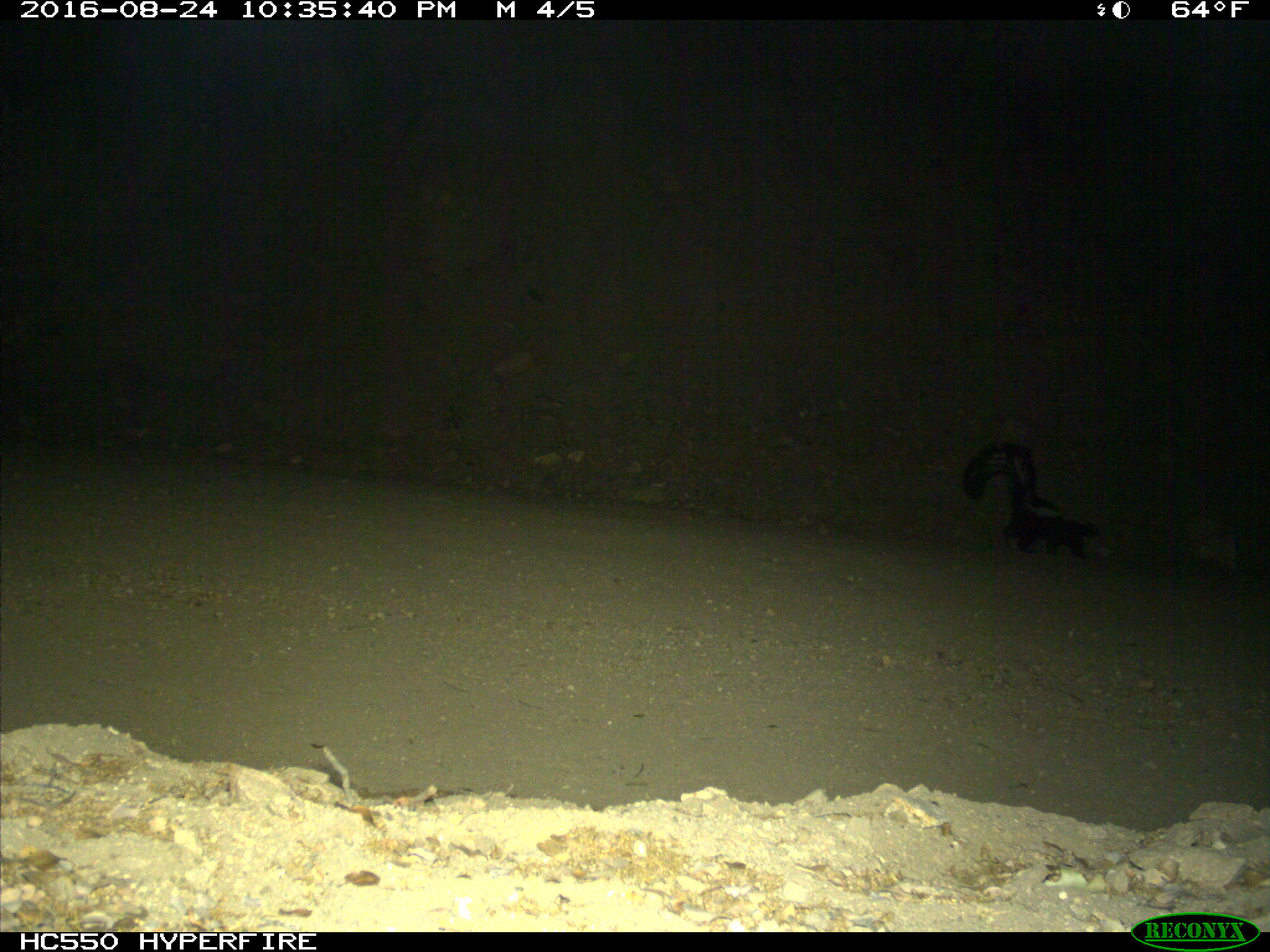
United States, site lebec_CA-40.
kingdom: Animalia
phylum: Chordata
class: Mammalia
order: Carnivora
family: Mephitidae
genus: Mephitis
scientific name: Mephitis mephitis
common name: striped skunk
Mephitis mephitis (striped skunk).